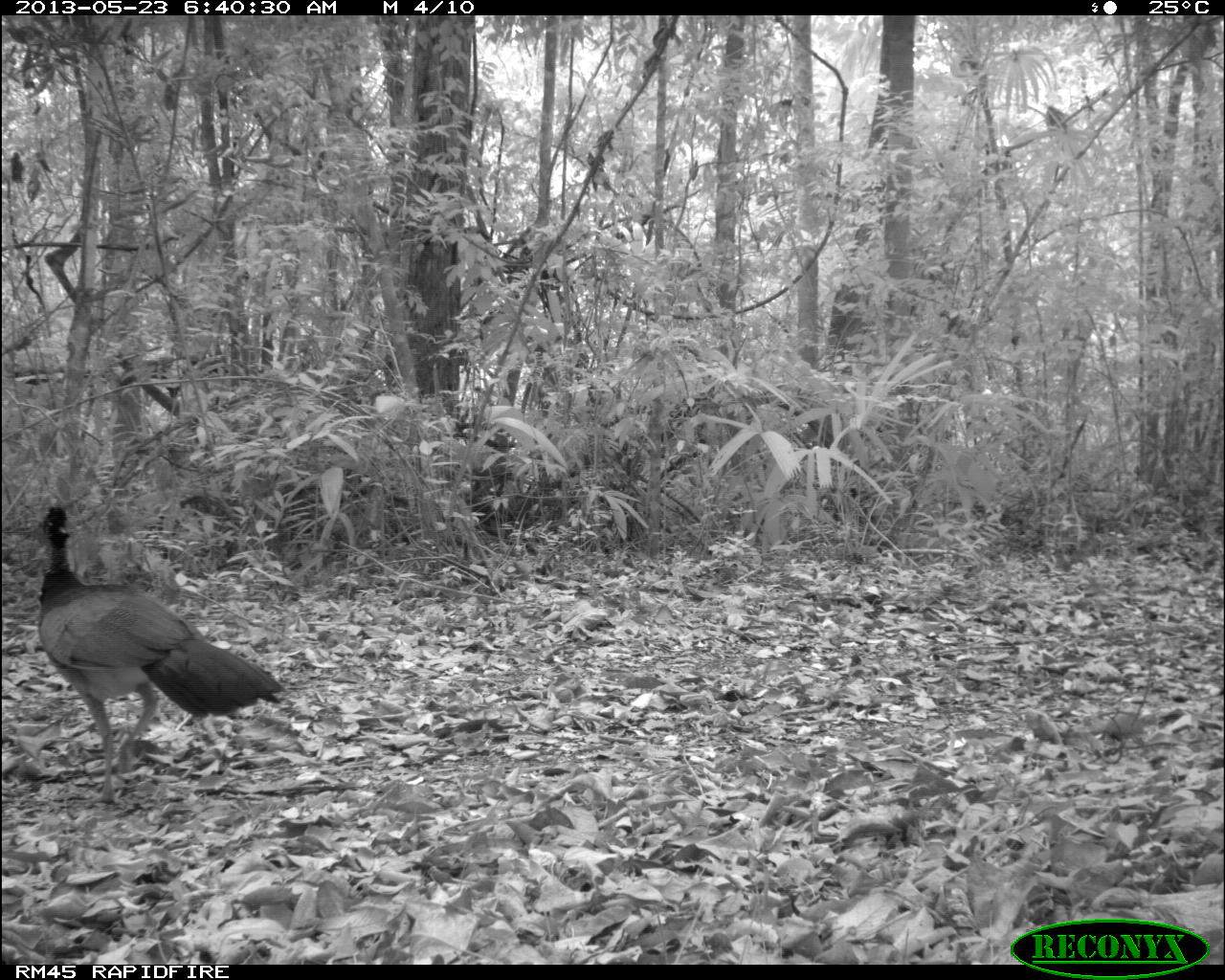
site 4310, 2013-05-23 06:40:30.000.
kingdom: Animalia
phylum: Chordata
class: Aves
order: Galliformes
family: Cracidae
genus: Crax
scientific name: Crax rubra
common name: great curassow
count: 1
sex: female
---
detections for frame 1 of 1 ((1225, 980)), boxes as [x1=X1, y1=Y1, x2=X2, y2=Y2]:
crax rubra: [x1=38, y1=505, x2=287, y2=805]